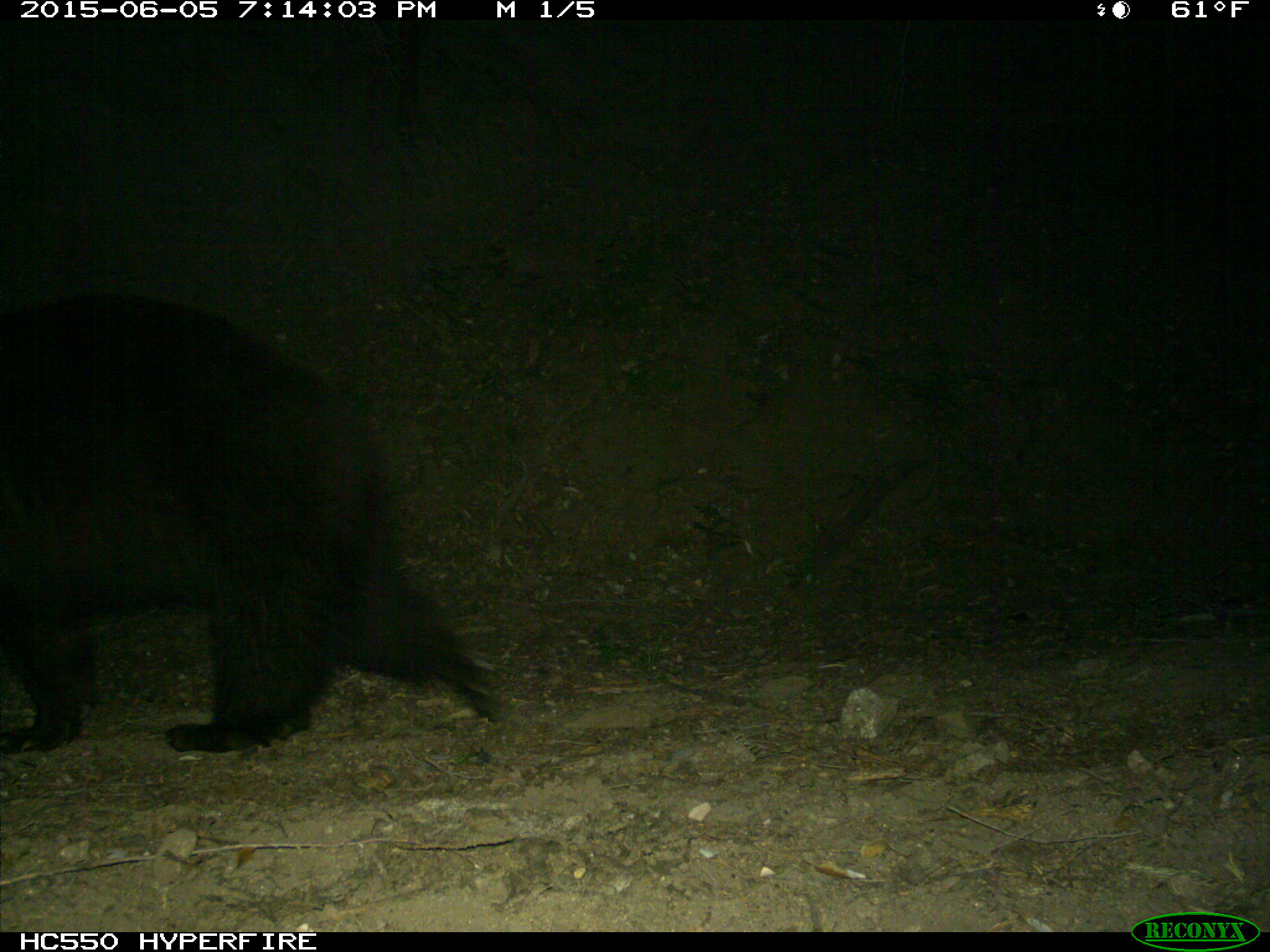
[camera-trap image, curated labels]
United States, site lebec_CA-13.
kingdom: Animalia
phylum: Chordata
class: Mammalia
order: Carnivora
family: Ursidae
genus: Ursus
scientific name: Ursus americanus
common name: american black bear